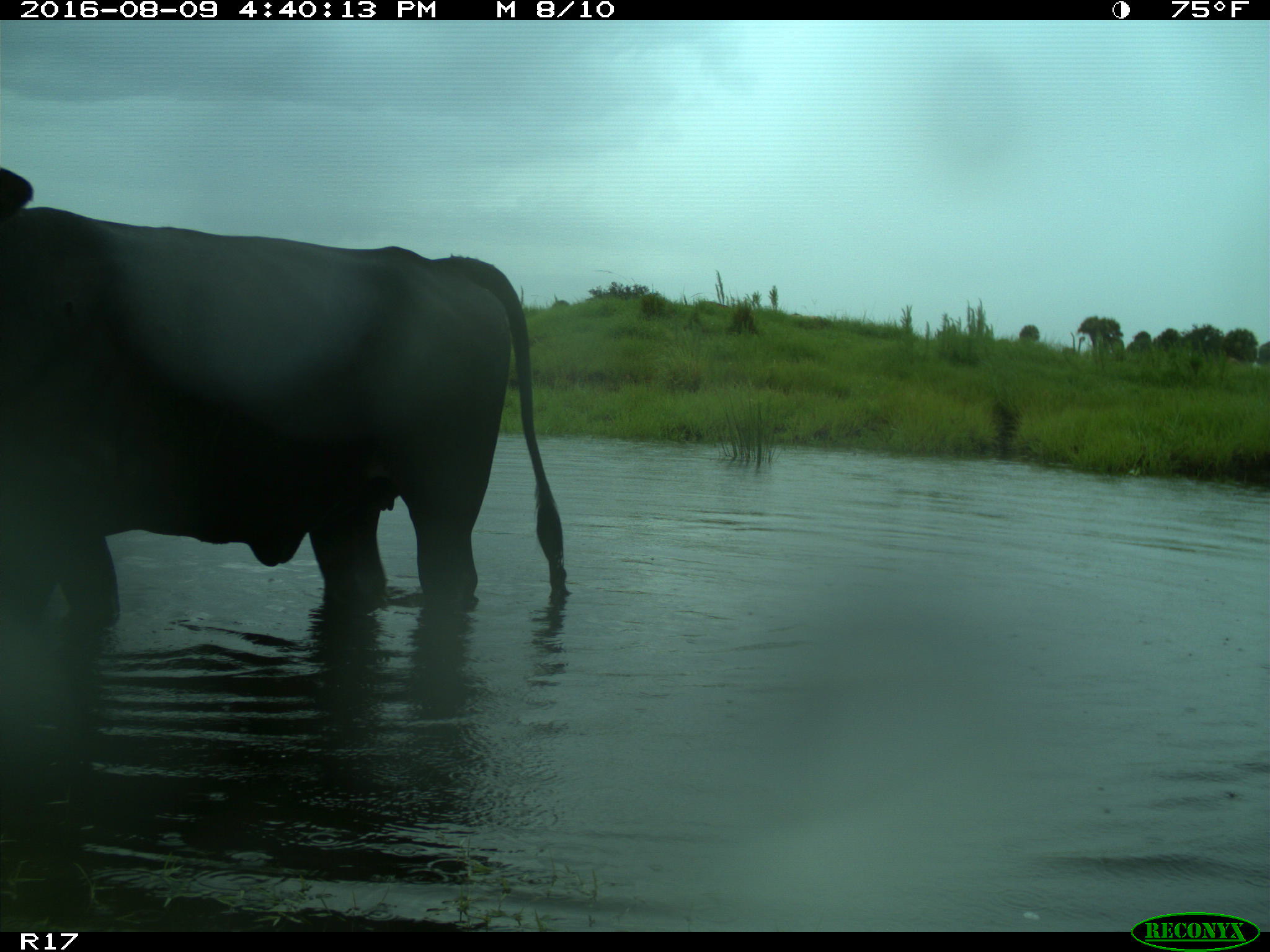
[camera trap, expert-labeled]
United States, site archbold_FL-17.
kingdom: Animalia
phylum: Chordata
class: Mammalia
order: Artiodactyla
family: Bovidae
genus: Bos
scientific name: Bos taurus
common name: domestic cow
Bos taurus (domestic cow).